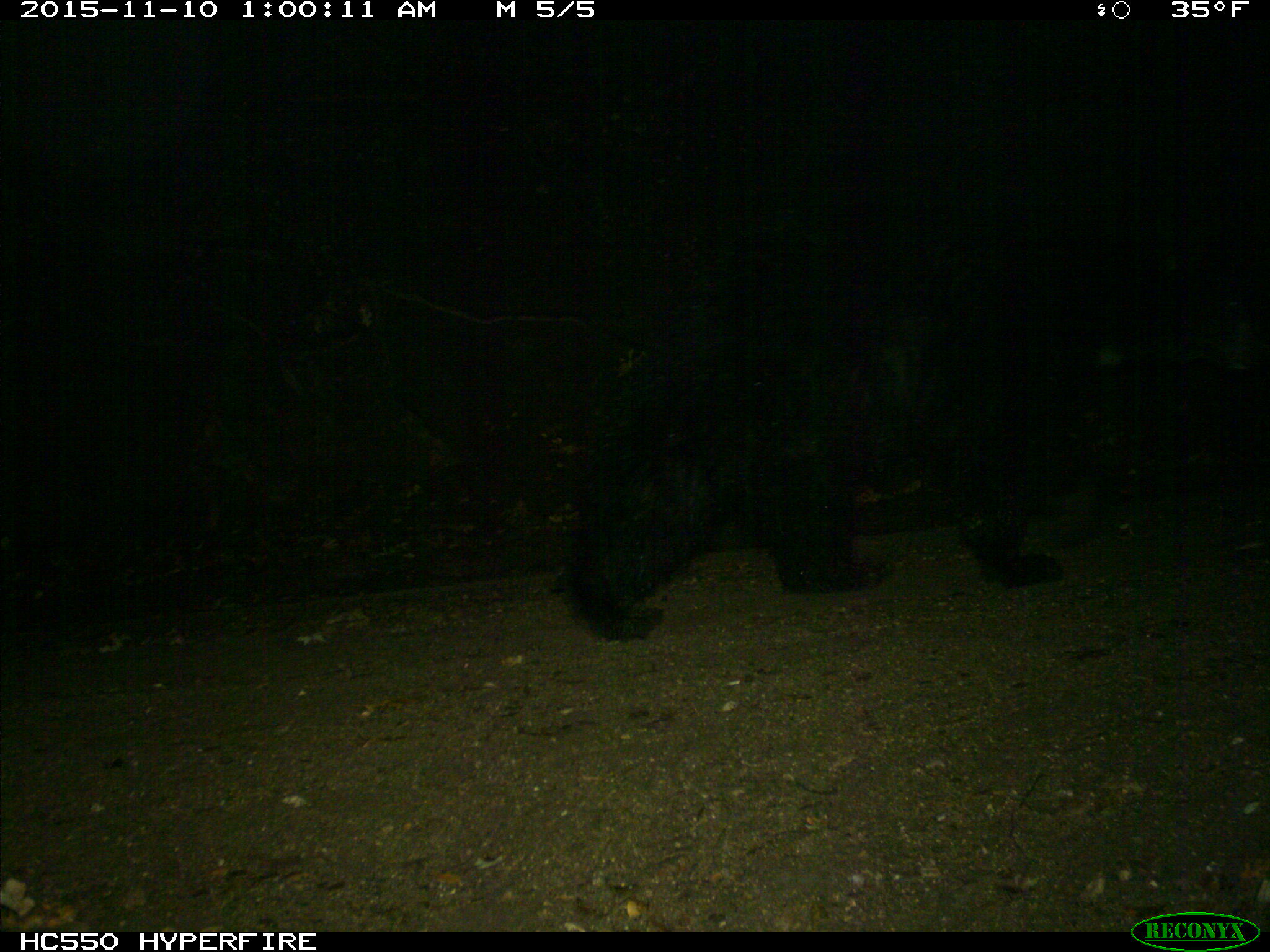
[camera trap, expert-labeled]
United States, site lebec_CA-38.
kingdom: Animalia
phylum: Chordata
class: Mammalia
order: Carnivora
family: Ursidae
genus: Ursus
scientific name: Ursus americanus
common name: american black bear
Ursus americanus (american black bear).